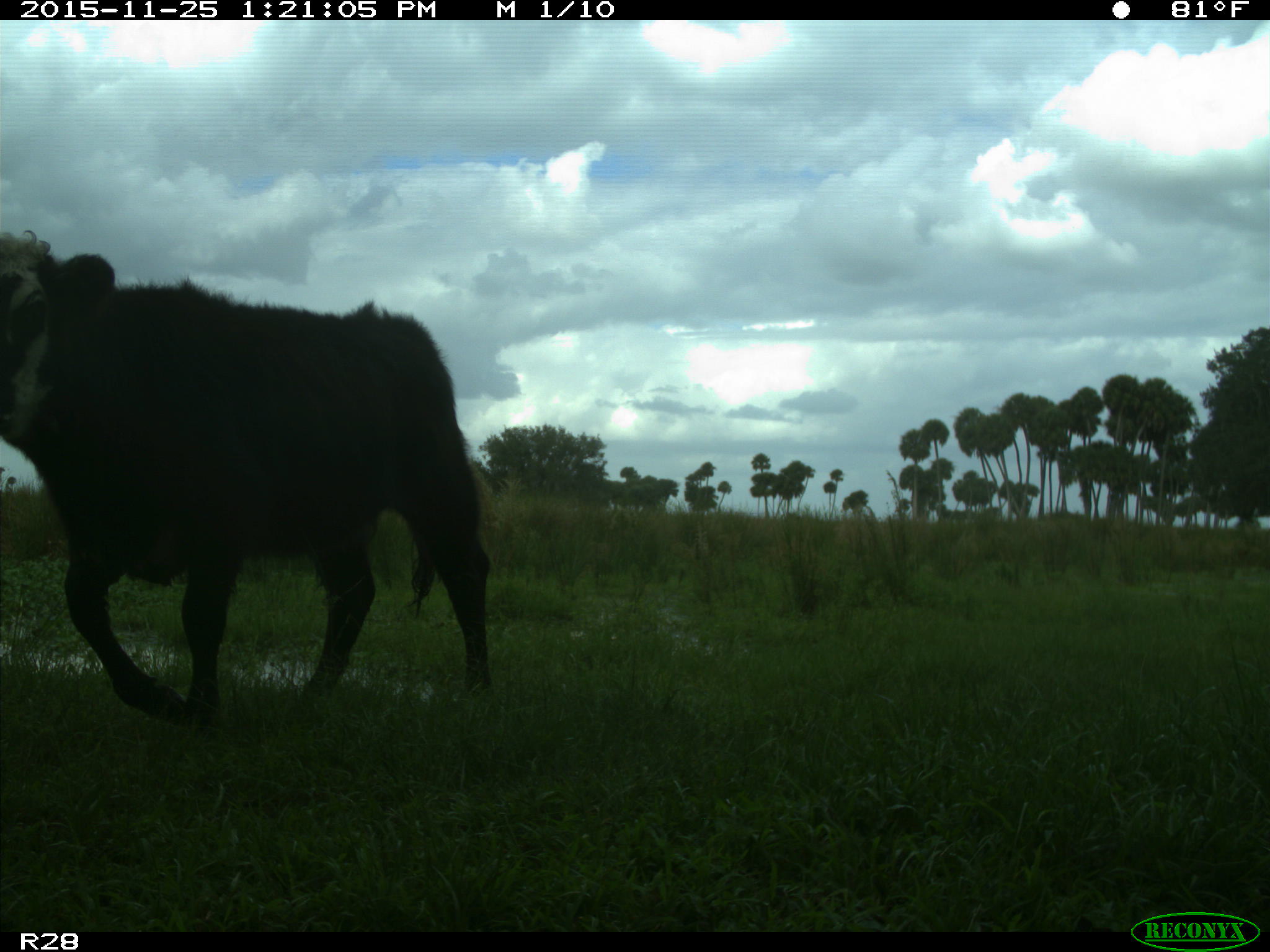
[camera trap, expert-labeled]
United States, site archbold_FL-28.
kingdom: Animalia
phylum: Chordata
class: Mammalia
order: Artiodactyla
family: Bovidae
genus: Bos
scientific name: Bos taurus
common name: domestic cow